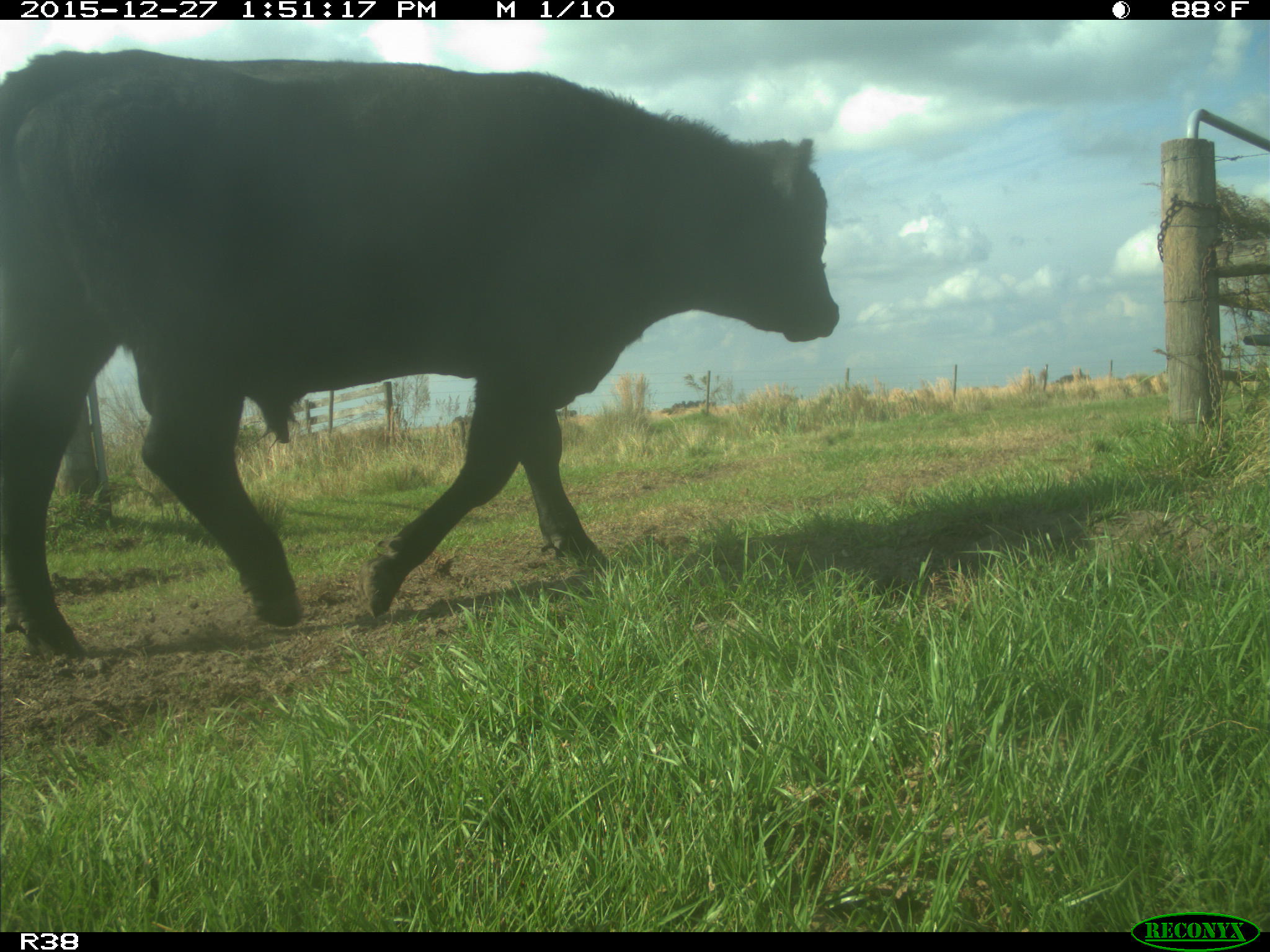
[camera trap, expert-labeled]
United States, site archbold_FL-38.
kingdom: Animalia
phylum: Chordata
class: Mammalia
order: Artiodactyla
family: Bovidae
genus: Bos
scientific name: Bos taurus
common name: domestic cow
Bos taurus (domestic cow).